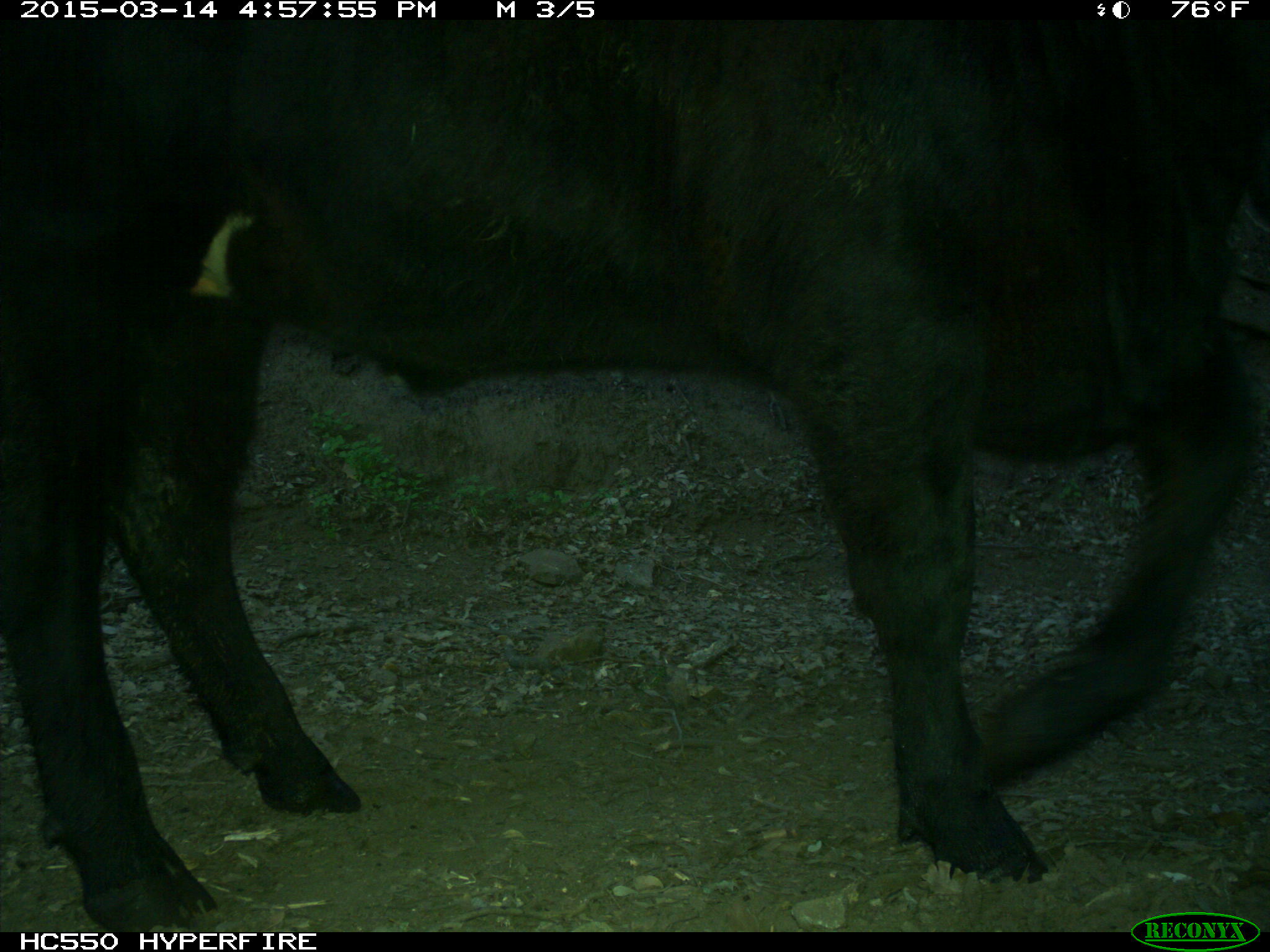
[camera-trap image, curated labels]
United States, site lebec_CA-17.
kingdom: Animalia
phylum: Chordata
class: Mammalia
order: Artiodactyla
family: Bovidae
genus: Bos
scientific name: Bos taurus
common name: domestic cow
Bos taurus (domestic cow).